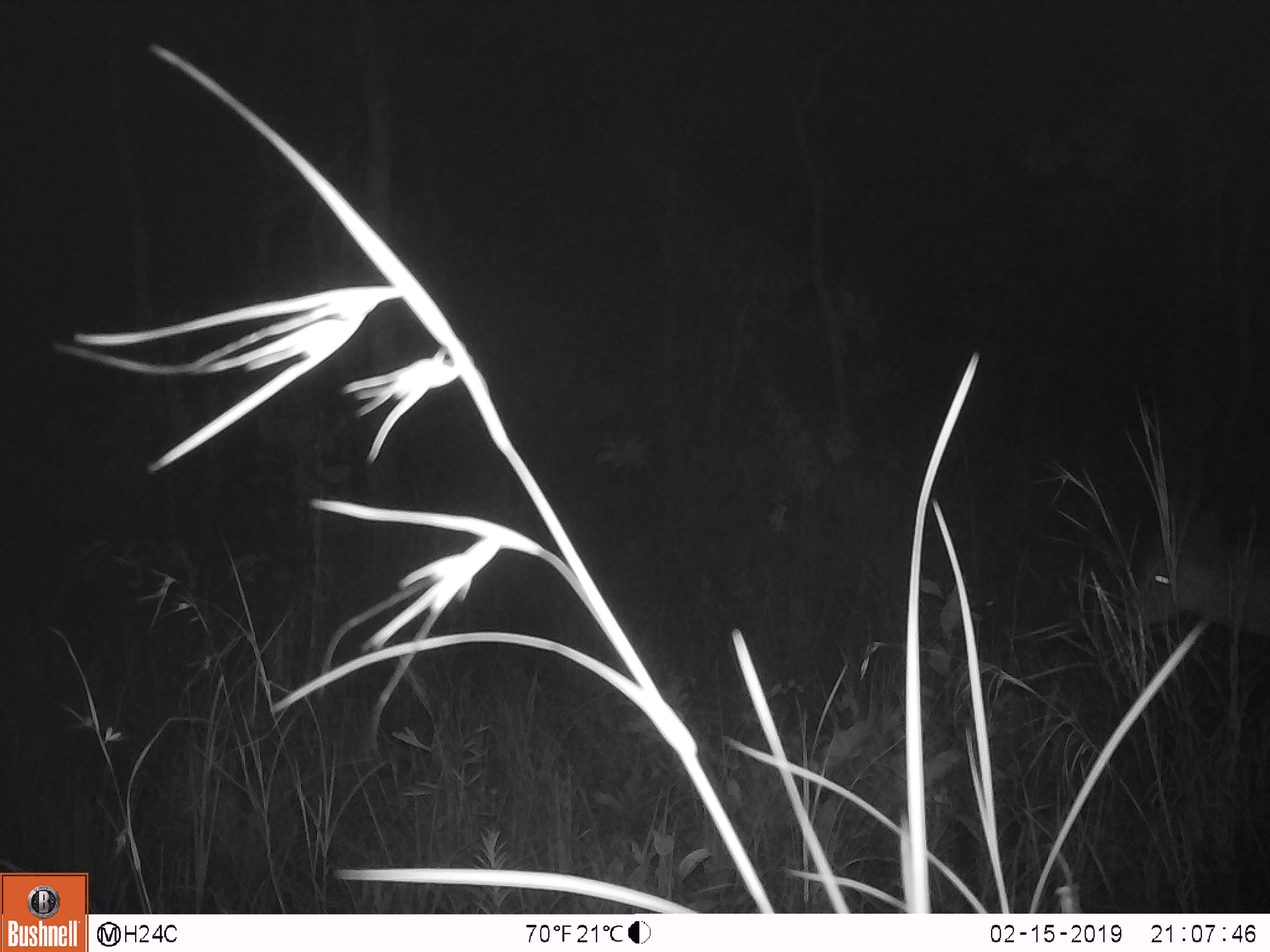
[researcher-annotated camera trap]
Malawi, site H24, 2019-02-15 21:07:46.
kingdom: Animalia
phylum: Chordata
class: Mammalia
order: Artiodactyla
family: Bovidae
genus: Tragelaphus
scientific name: Tragelaphus sylvaticus sylvaticus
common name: cape bushbuck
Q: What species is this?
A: Cape bushbuck (Tragelaphus sylvaticus sylvaticus).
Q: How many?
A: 1.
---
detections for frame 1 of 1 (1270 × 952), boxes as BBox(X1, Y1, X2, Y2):
cape bushbuck: BBox(1120, 454, 1268, 651)